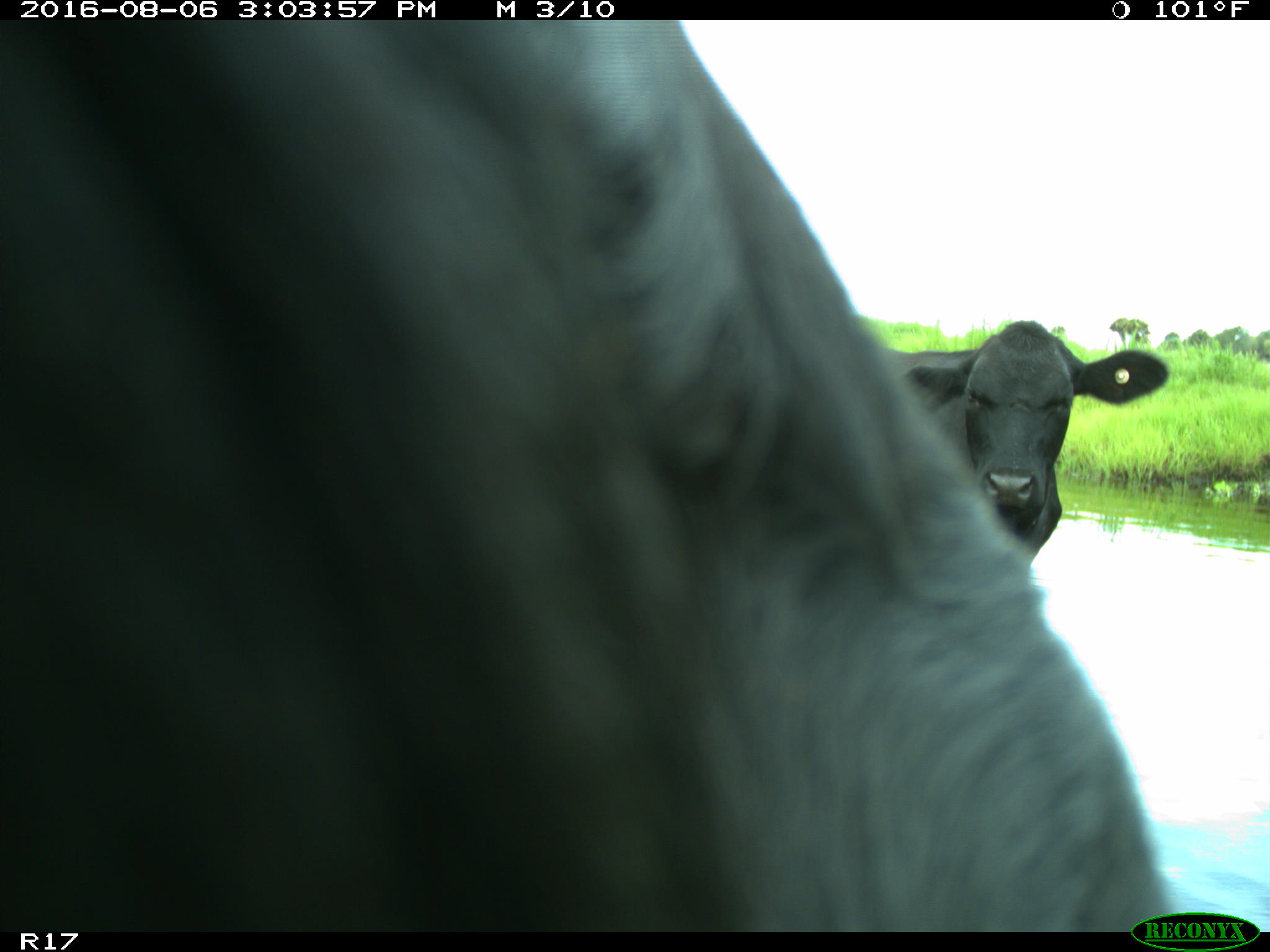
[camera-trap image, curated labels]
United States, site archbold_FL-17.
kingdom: Animalia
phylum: Chordata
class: Mammalia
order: Artiodactyla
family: Bovidae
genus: Bos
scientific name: Bos taurus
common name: domestic cow